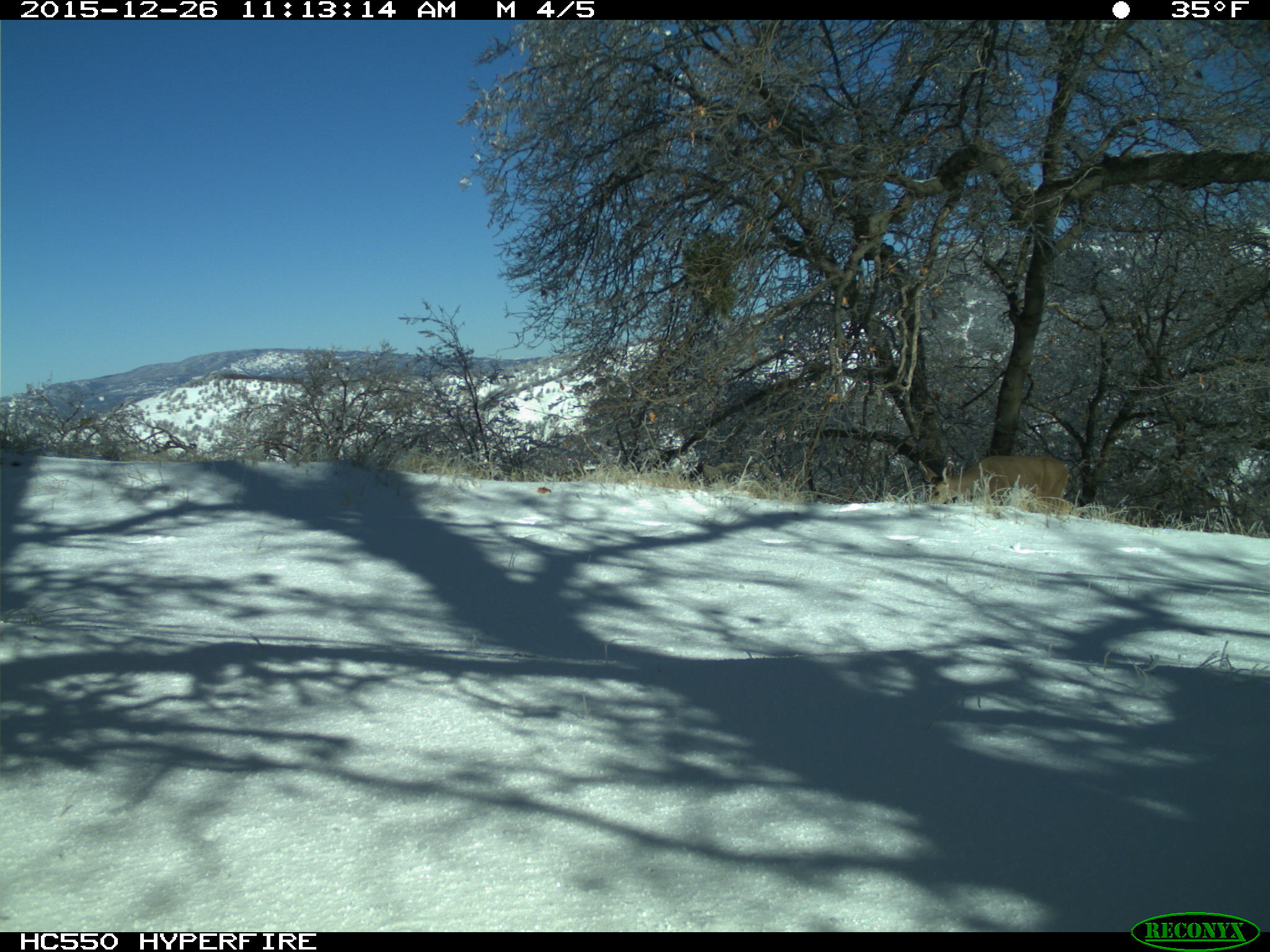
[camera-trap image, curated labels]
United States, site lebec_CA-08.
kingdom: Animalia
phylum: Chordata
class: Mammalia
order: Artiodactyla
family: Cervidae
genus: Odocoileus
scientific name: Odocoileus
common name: deer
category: unidentified deer